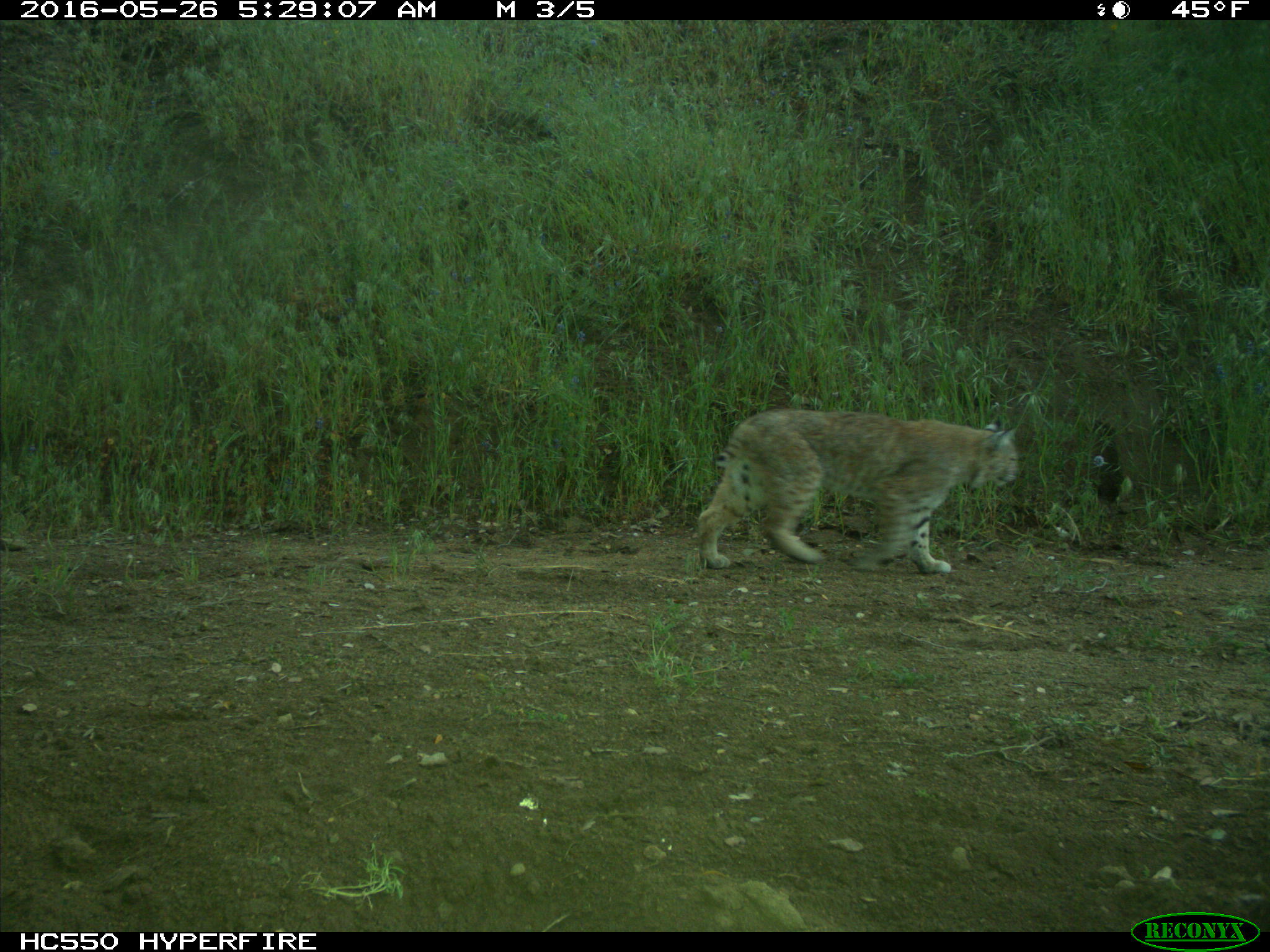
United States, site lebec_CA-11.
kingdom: Animalia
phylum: Chordata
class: Mammalia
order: Carnivora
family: Felidae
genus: Lynx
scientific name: Lynx rufus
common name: bobcat